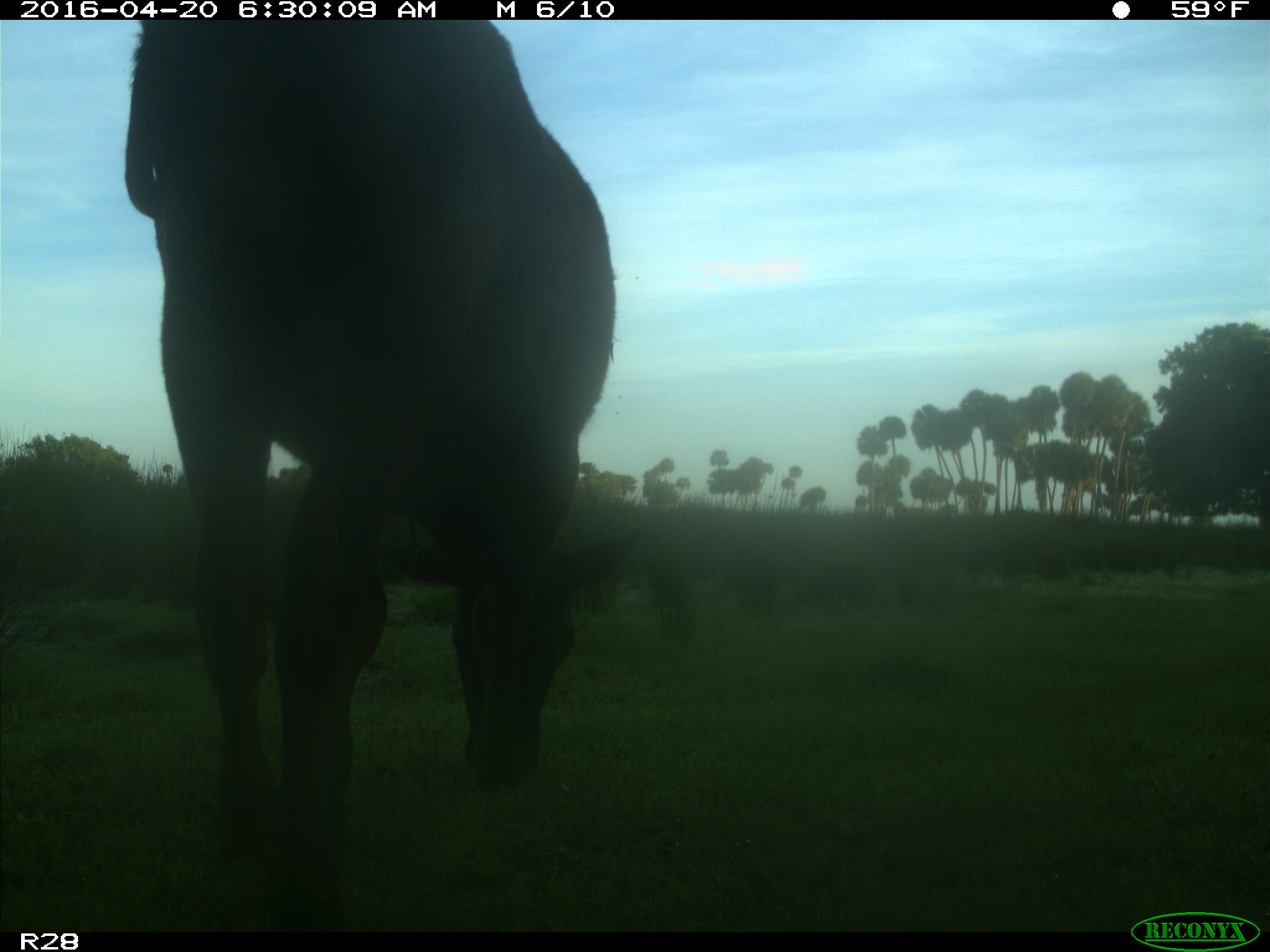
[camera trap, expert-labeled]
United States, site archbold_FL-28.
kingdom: Animalia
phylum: Chordata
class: Mammalia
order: Artiodactyla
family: Bovidae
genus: Bos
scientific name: Bos taurus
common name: domestic cow